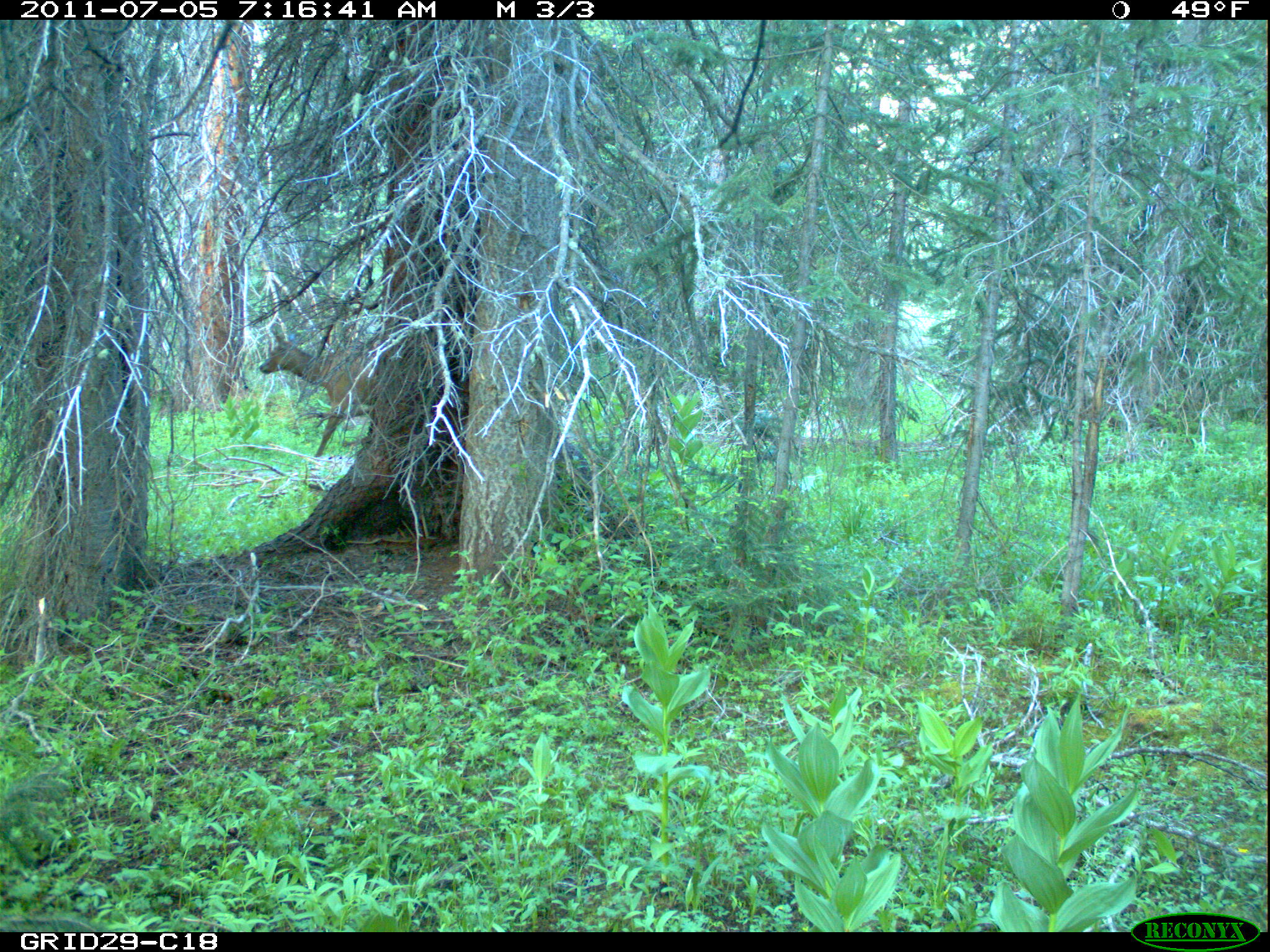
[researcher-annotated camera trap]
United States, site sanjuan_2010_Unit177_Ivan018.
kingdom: Animalia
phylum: Chordata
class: Mammalia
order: Artiodactyla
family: Cervidae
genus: Cervus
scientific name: Cervus elaphus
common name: red deer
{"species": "Cervus elaphus (red deer)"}